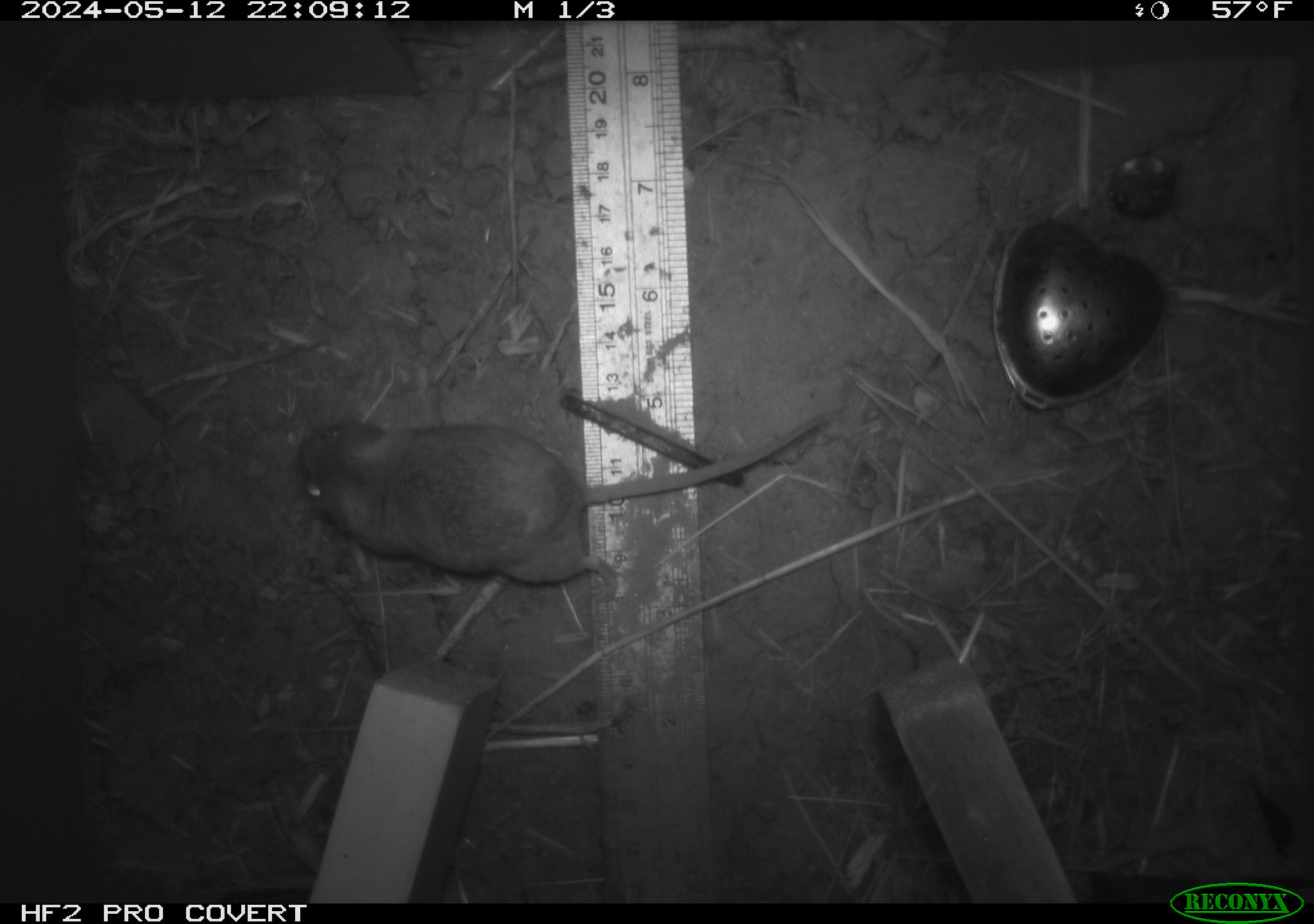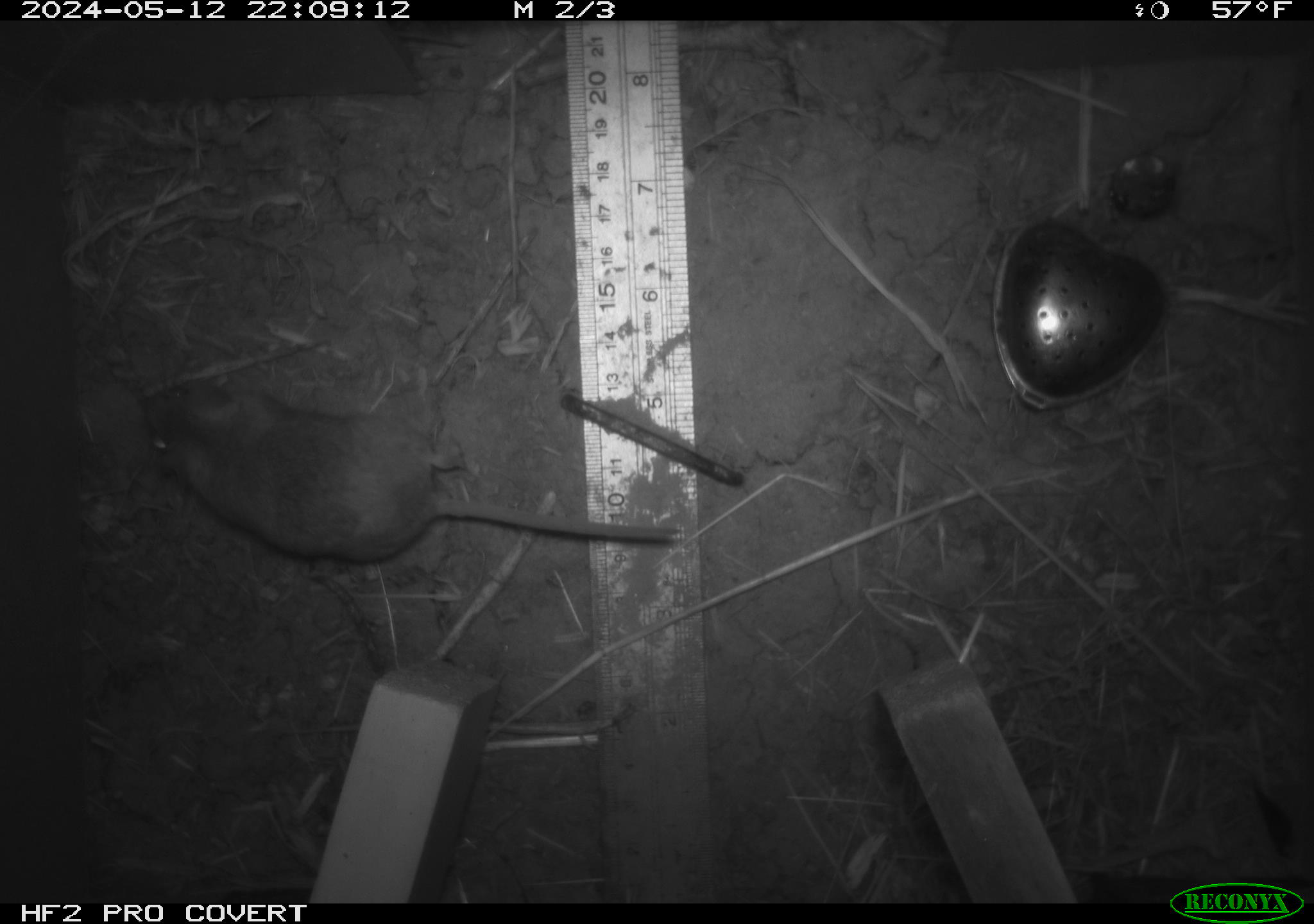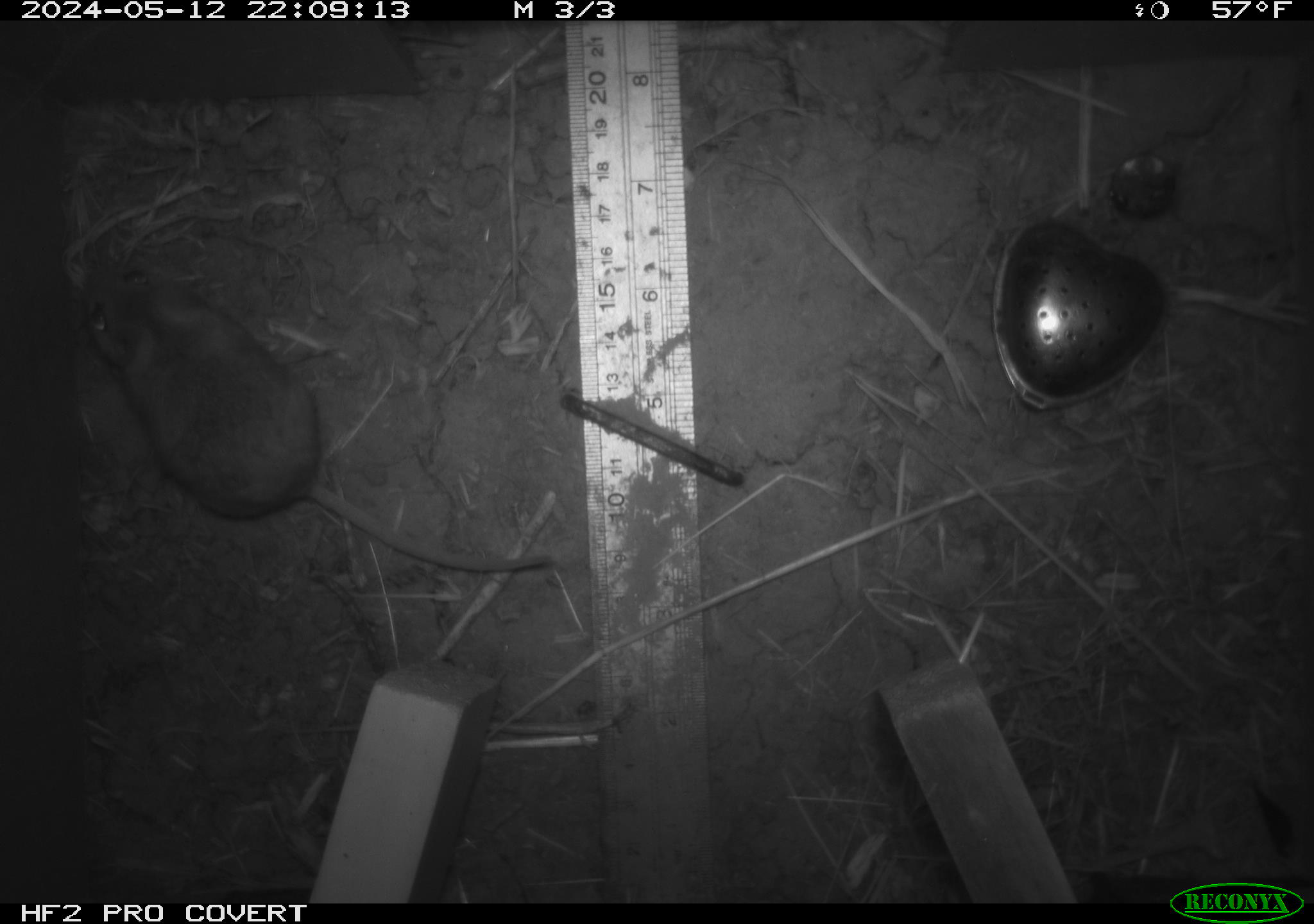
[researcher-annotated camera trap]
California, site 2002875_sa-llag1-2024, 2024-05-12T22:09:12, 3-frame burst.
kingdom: Animalia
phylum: Chordata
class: Mammalia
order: Rodentia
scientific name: Rodentia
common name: mouse species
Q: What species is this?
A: Mouse species (Rodentia).